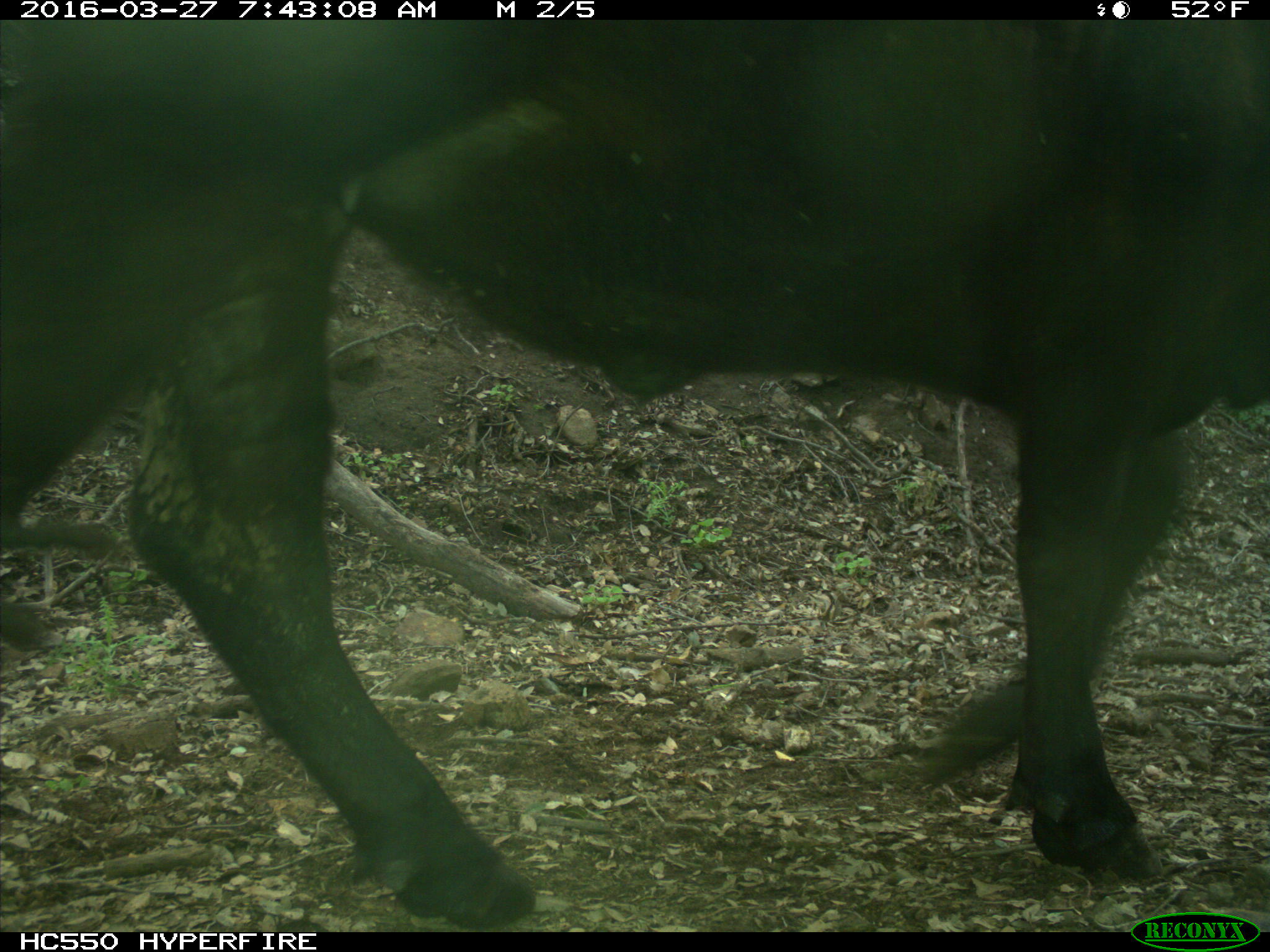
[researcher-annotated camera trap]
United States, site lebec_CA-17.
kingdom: Animalia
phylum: Chordata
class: Mammalia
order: Artiodactyla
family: Bovidae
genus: Bos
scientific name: Bos taurus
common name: domestic cow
Bos taurus (domestic cow).